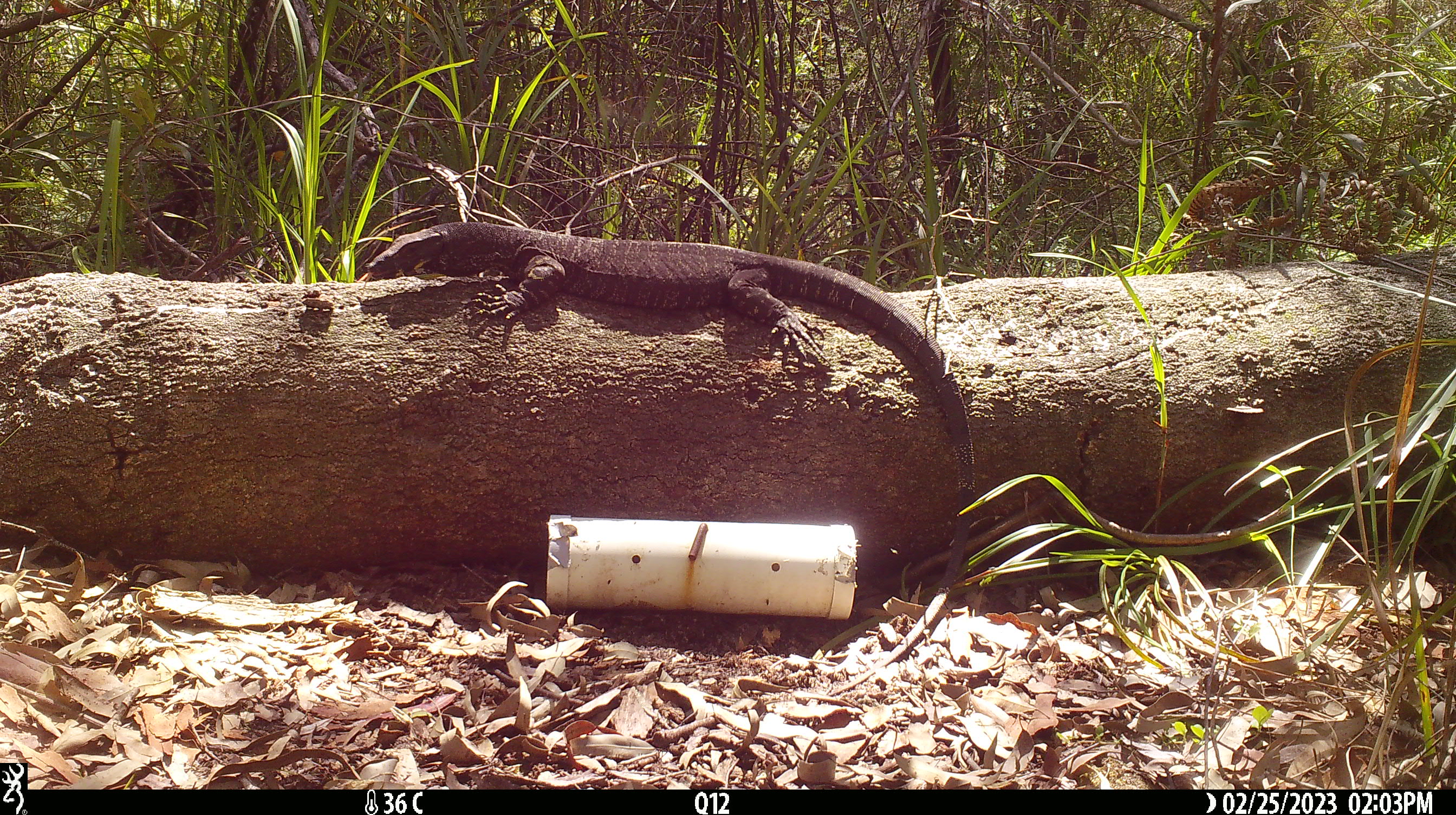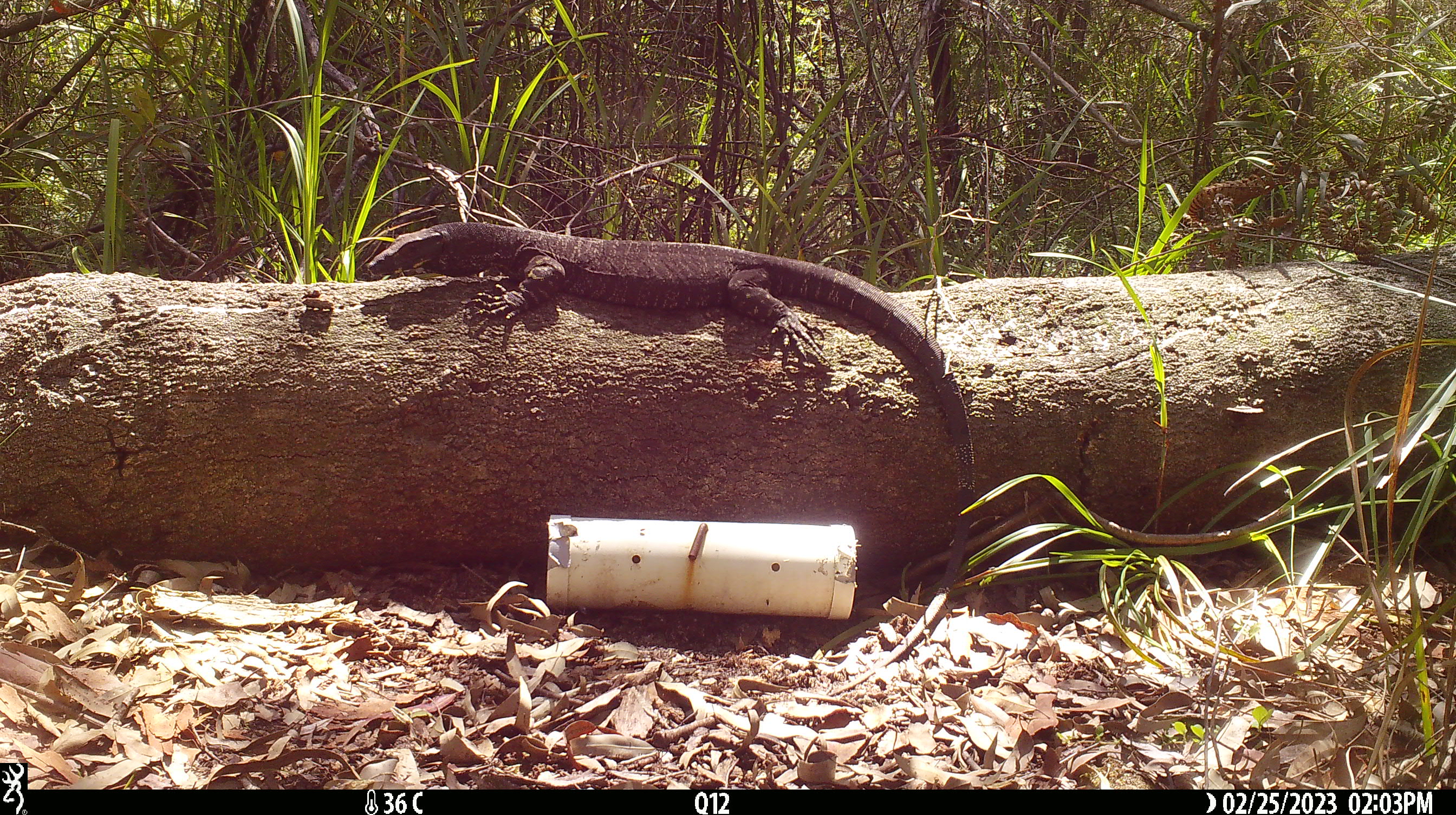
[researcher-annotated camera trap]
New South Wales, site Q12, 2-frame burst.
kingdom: Animalia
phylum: Chordata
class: Reptilia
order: Squamata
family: Varanidae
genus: Varanus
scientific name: Varanus varius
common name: lace monitor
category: goanna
Goanna (lace monitor) (Varanus varius).